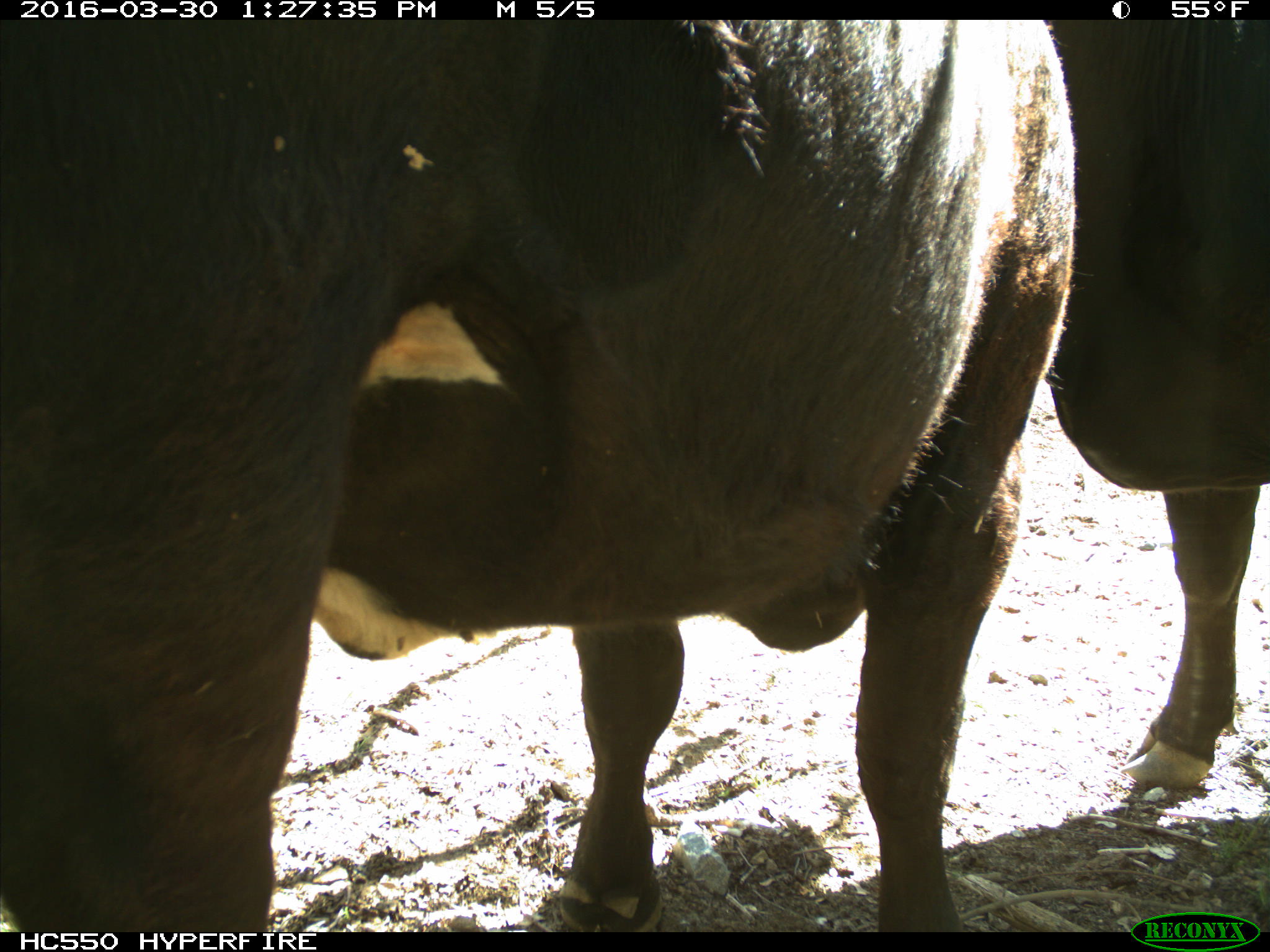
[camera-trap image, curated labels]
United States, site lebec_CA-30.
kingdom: Animalia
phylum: Chordata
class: Mammalia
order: Artiodactyla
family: Bovidae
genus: Bos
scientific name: Bos taurus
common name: domestic cow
Bos taurus (domestic cow).